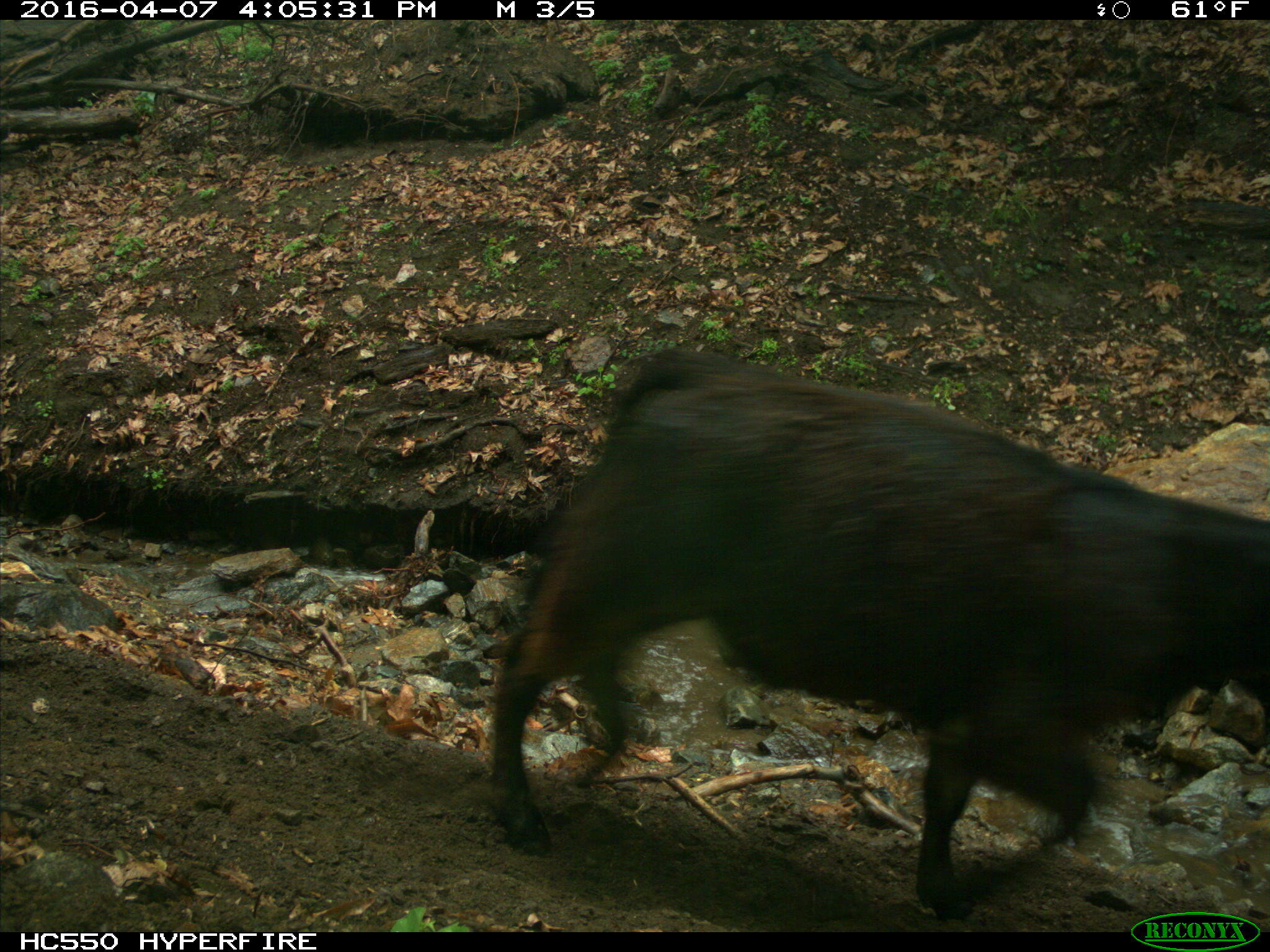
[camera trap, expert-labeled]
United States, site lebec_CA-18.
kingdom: Animalia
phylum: Chordata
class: Mammalia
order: Artiodactyla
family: Bovidae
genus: Bos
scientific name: Bos taurus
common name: domestic cow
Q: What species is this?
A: Bos taurus (domestic cow).